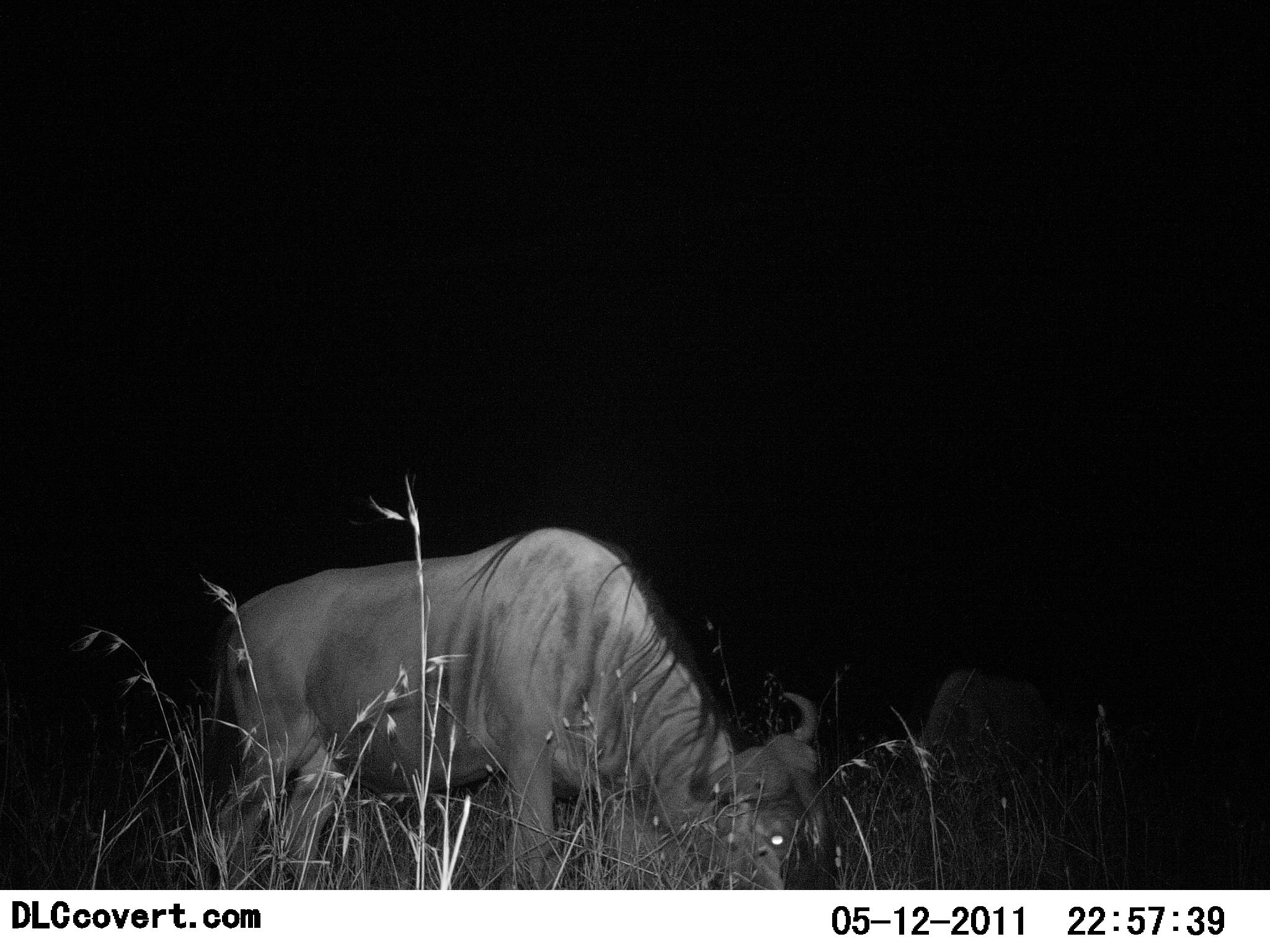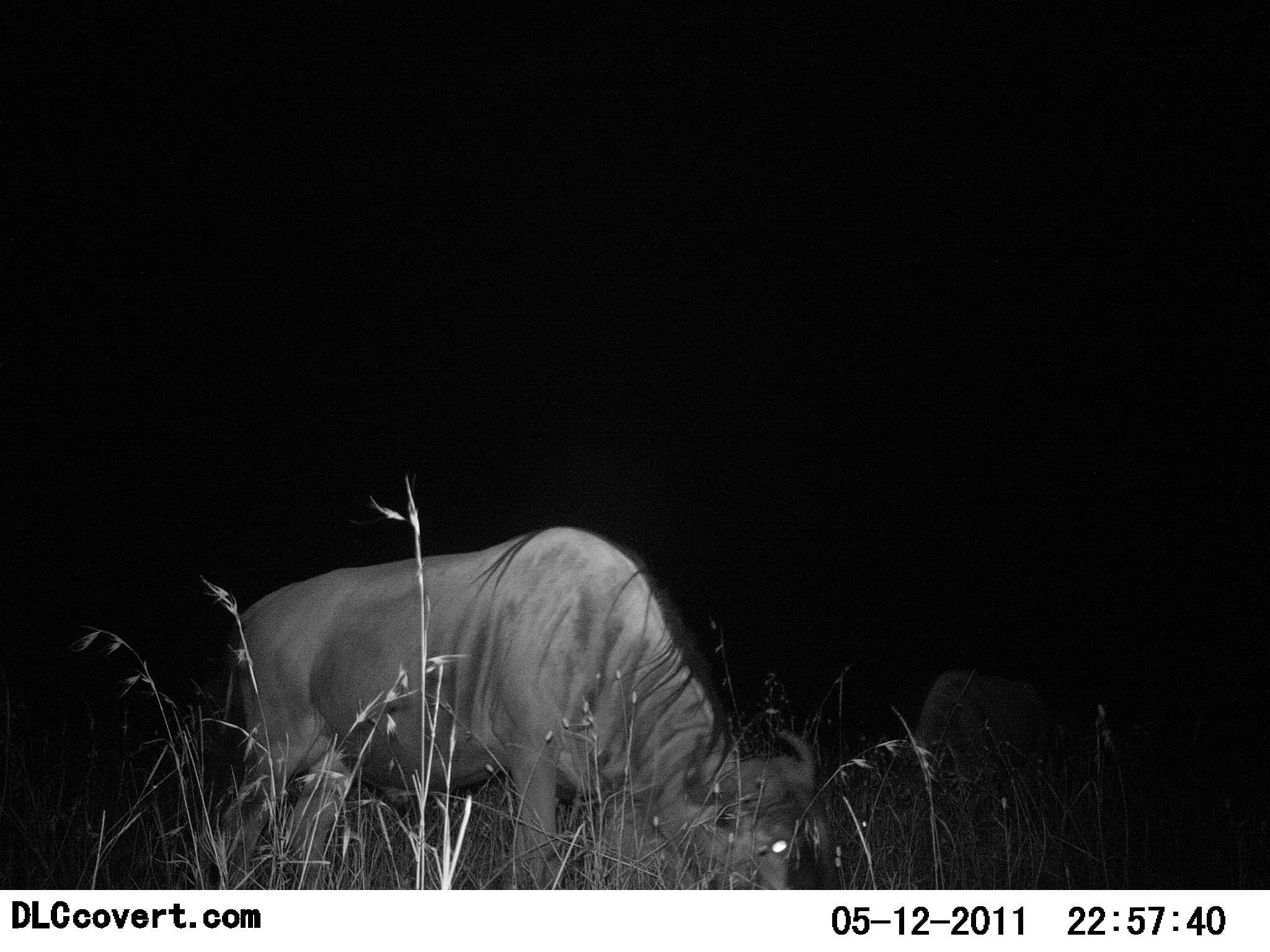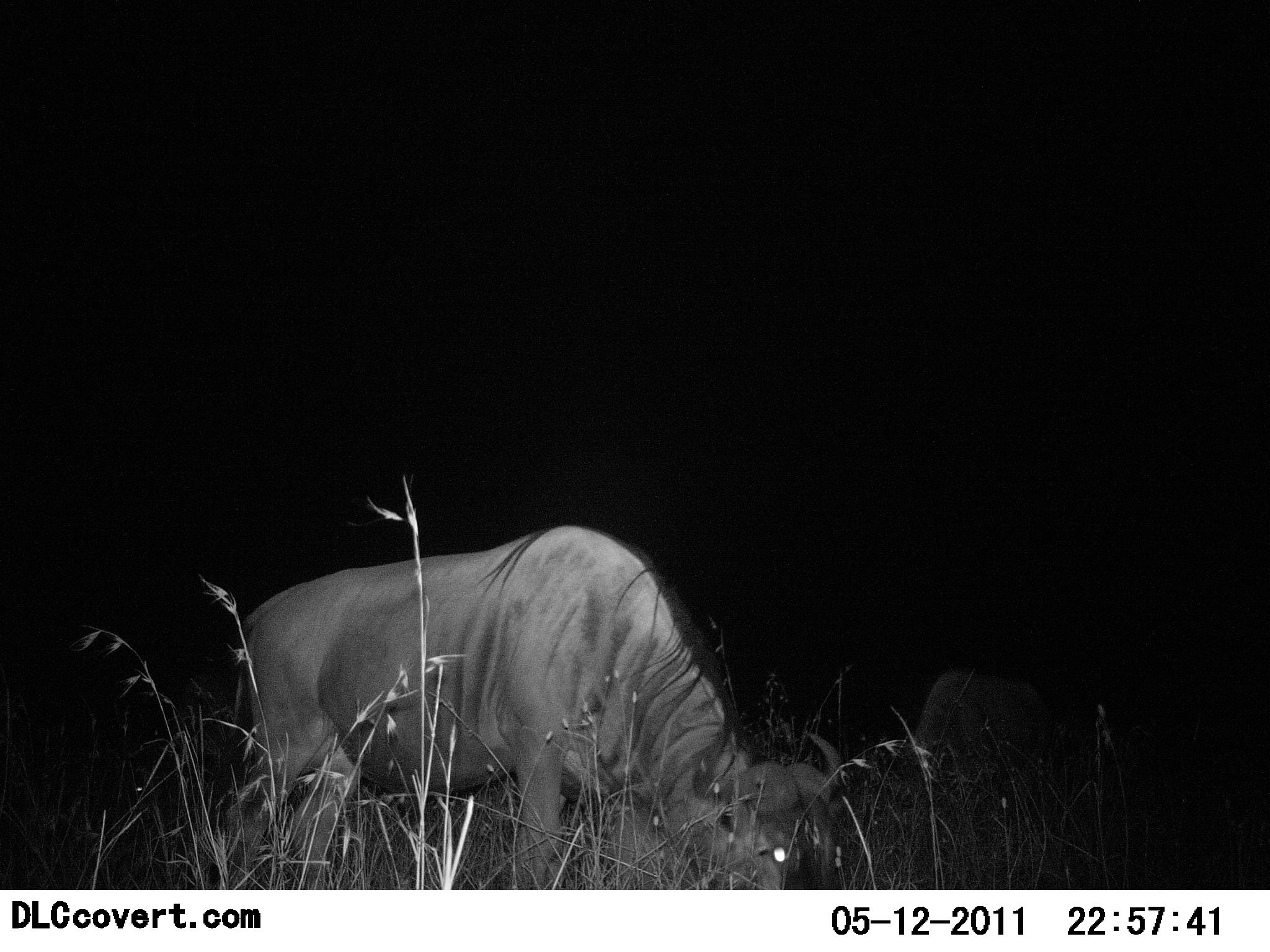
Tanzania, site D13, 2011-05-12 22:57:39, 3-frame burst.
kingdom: Animalia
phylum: Chordata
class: Mammalia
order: Artiodactyla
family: Bovidae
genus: Connochaetes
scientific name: Connochaetes taurinus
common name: blue wildebeest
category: wildebeest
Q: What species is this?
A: Wildebeest (blue wildebeest) (Connochaetes taurinus).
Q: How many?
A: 2.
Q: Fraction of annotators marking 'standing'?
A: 27%.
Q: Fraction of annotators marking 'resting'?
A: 0%.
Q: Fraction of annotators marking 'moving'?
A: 0%.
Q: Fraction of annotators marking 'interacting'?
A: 0%.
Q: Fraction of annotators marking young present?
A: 0%.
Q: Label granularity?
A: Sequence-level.